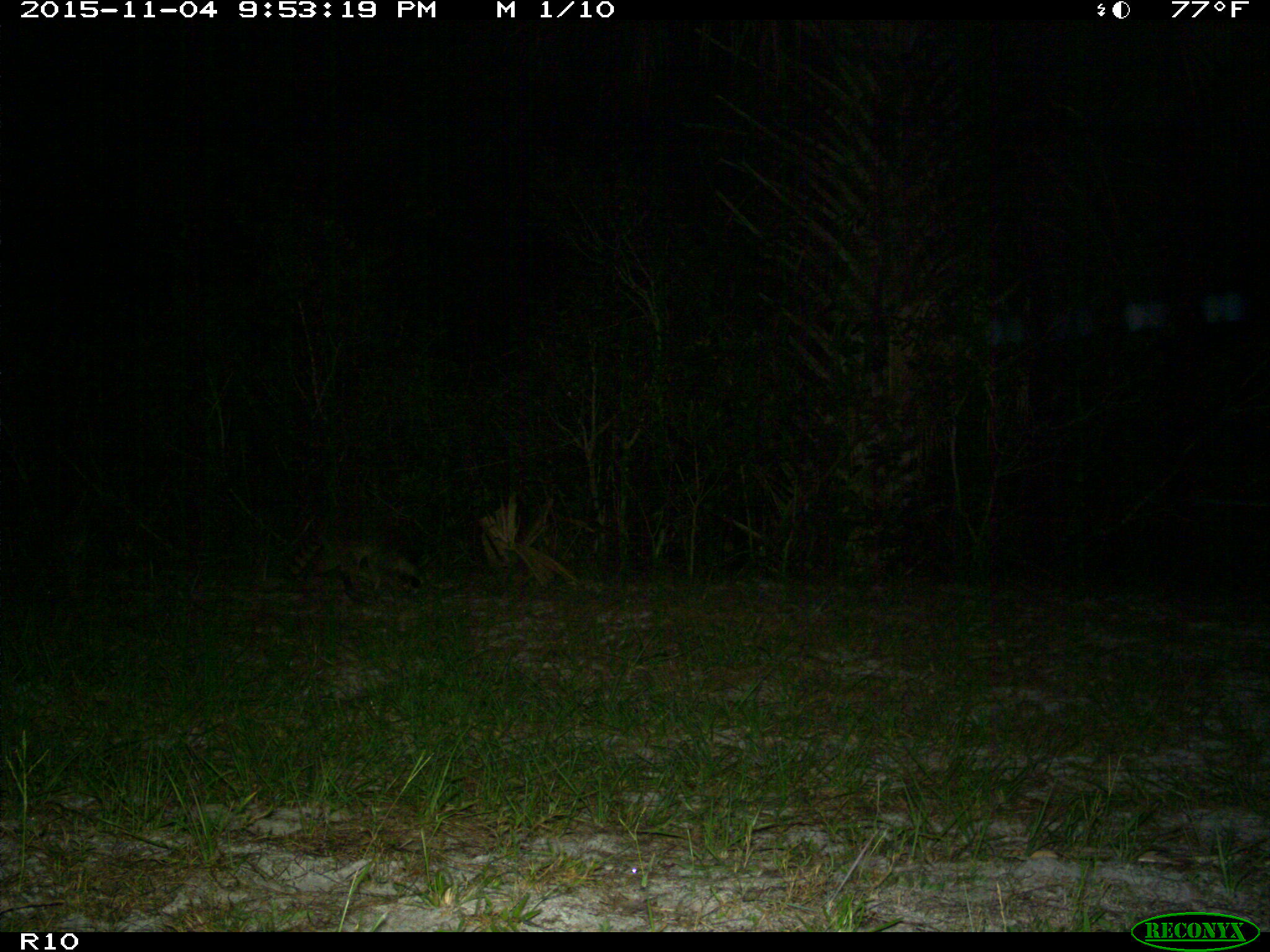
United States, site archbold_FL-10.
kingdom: Animalia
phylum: Chordata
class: Mammalia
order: Carnivora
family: Procyonidae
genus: Procyon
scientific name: Procyon lotor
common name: common raccoon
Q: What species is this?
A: Procyon lotor (common raccoon).